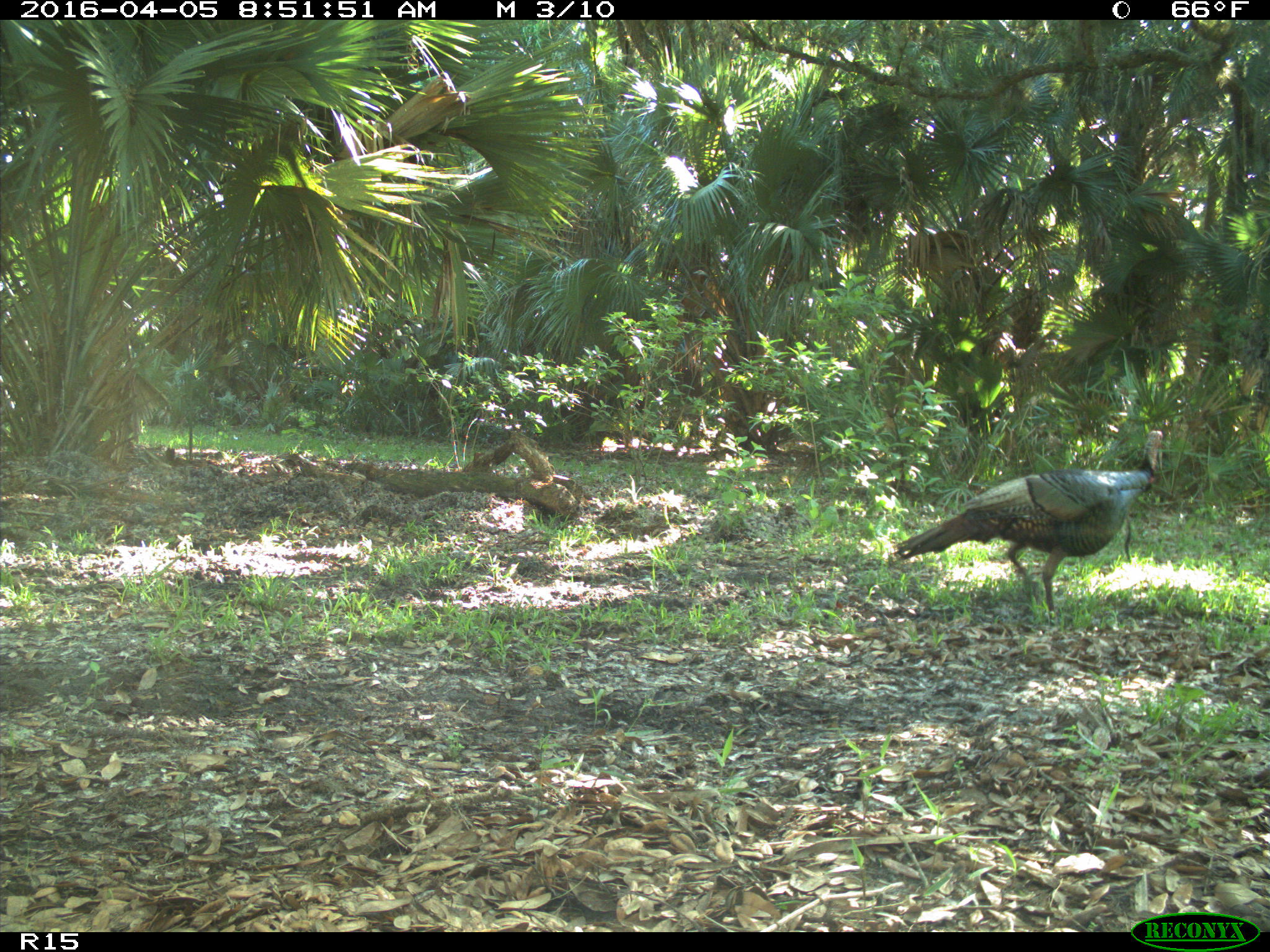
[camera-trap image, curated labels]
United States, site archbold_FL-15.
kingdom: Animalia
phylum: Chordata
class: Aves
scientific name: Aves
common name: birds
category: unidentified bird